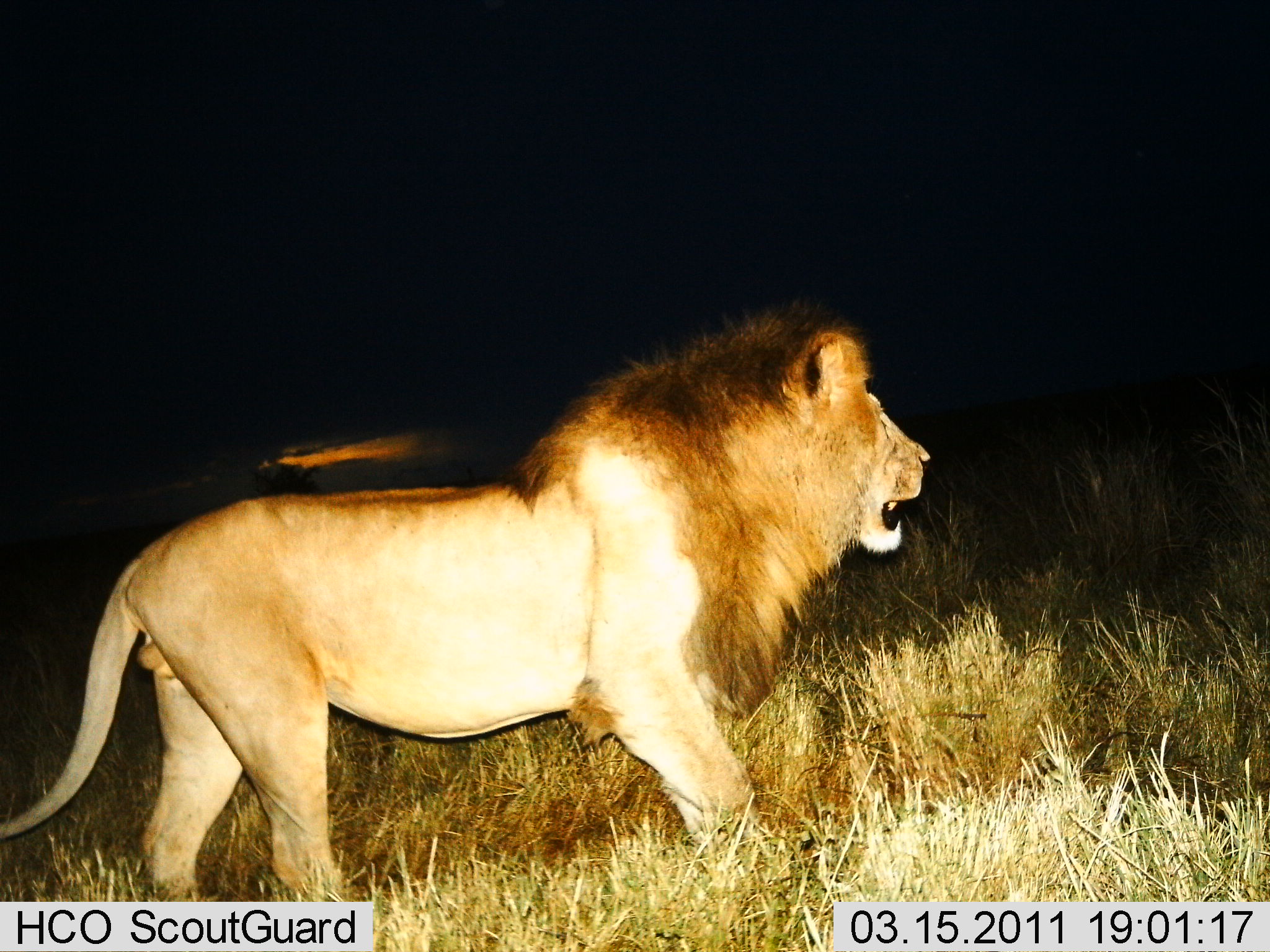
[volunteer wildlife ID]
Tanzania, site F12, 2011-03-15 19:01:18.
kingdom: Animalia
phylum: Chordata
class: Mammalia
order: Carnivora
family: Felidae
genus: Panthera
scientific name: Panthera leo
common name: lion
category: lionmale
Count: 1.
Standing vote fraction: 67%.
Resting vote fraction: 0%.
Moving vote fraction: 50%.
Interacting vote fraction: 0%.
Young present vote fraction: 0%.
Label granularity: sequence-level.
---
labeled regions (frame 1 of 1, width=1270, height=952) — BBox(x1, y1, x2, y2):
animal: BBox(0, 300, 934, 901)